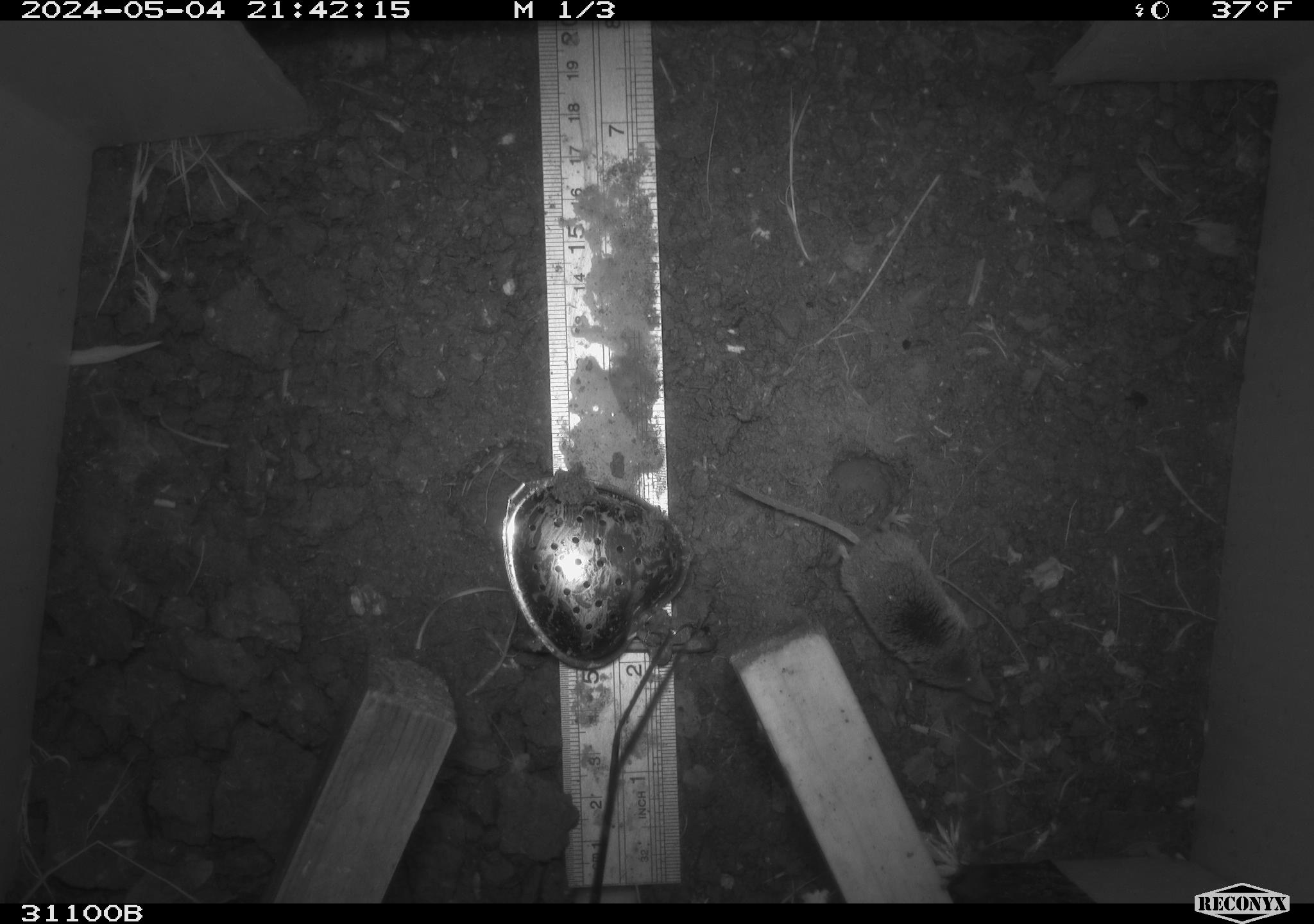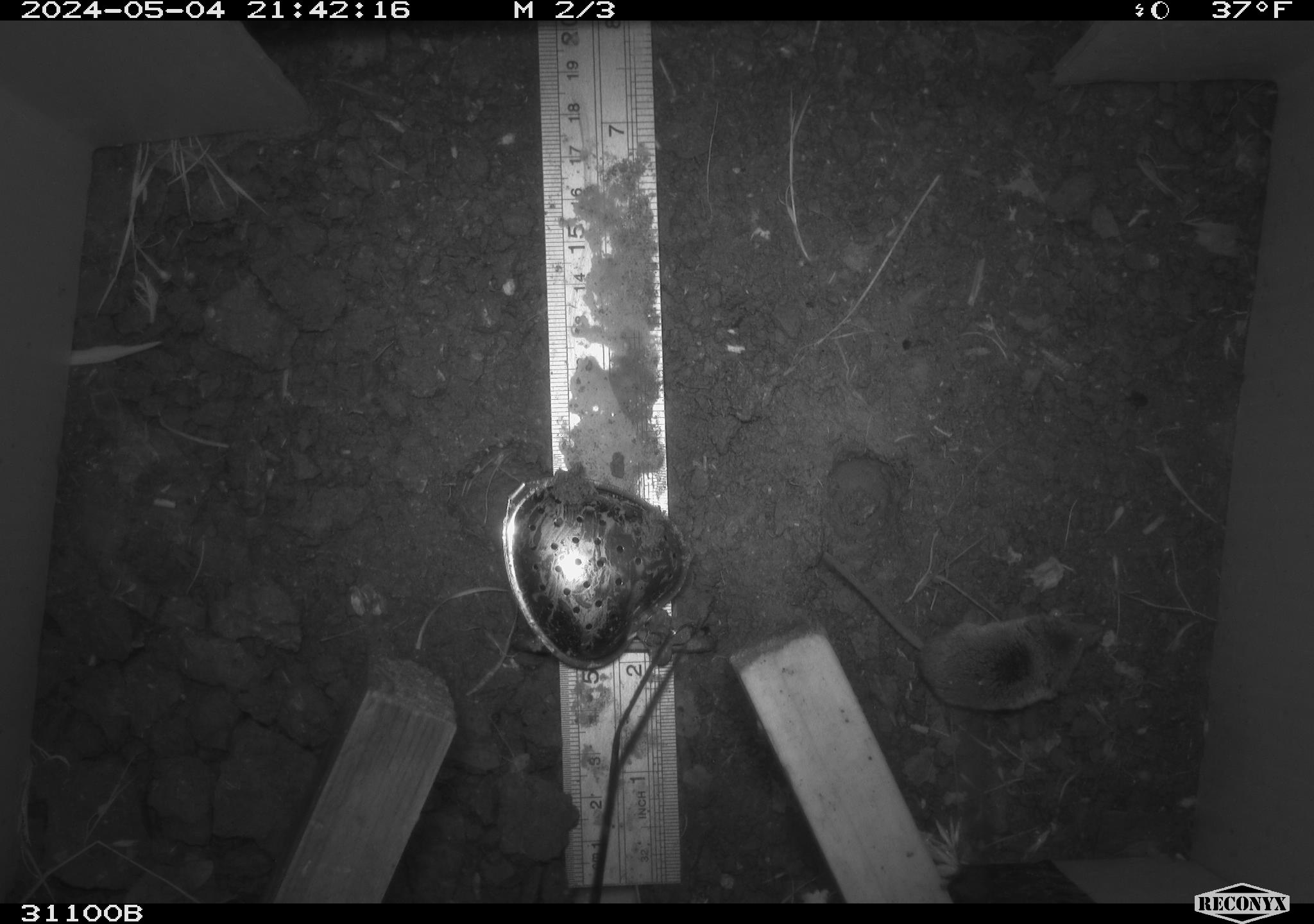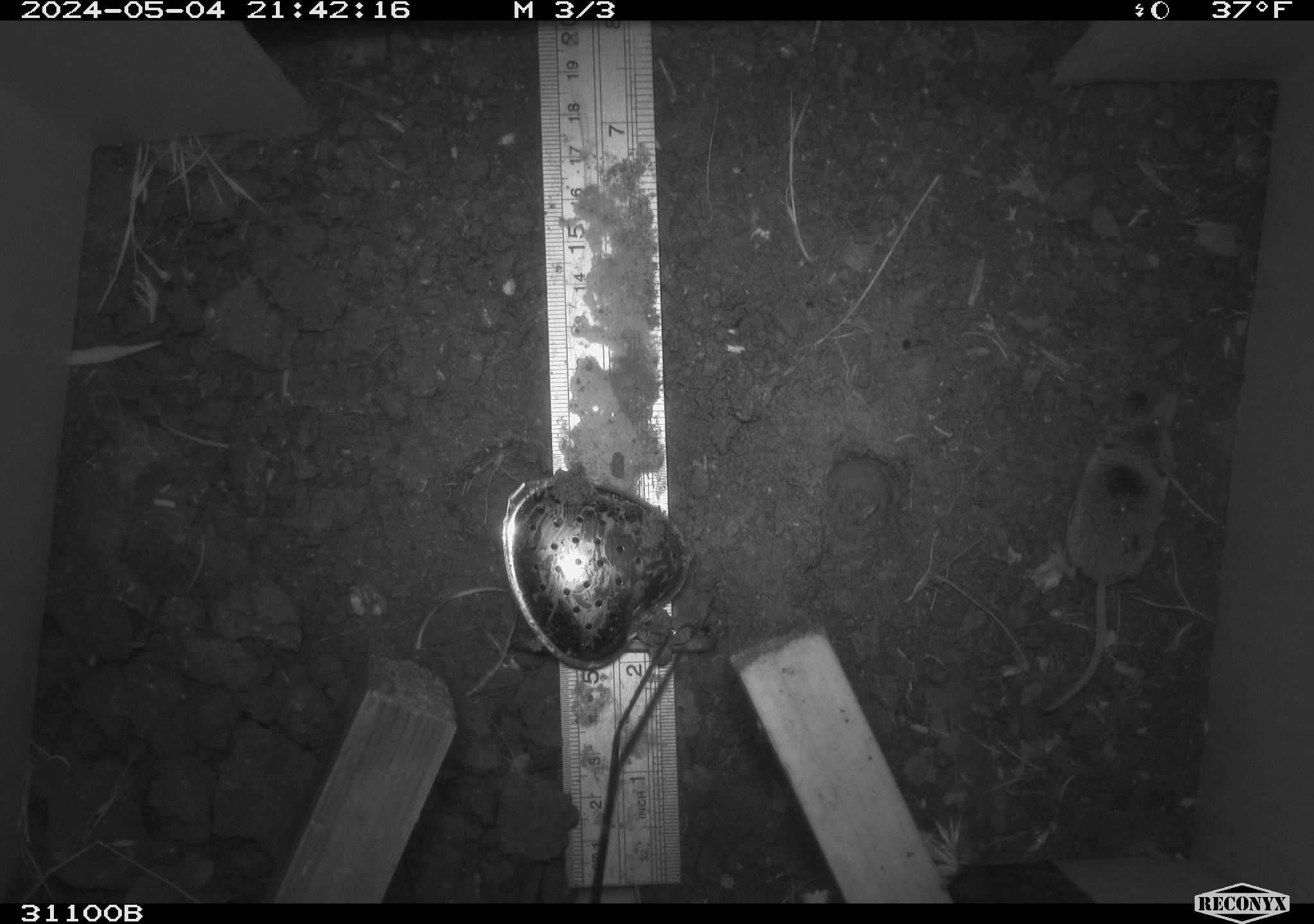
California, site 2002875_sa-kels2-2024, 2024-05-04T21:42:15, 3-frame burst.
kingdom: Animalia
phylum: Chordata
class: Mammalia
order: Eulipotyphla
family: Soricidae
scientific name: Soricidae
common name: shrews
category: soricidae family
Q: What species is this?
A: Soricidae family (shrews) (Soricidae).